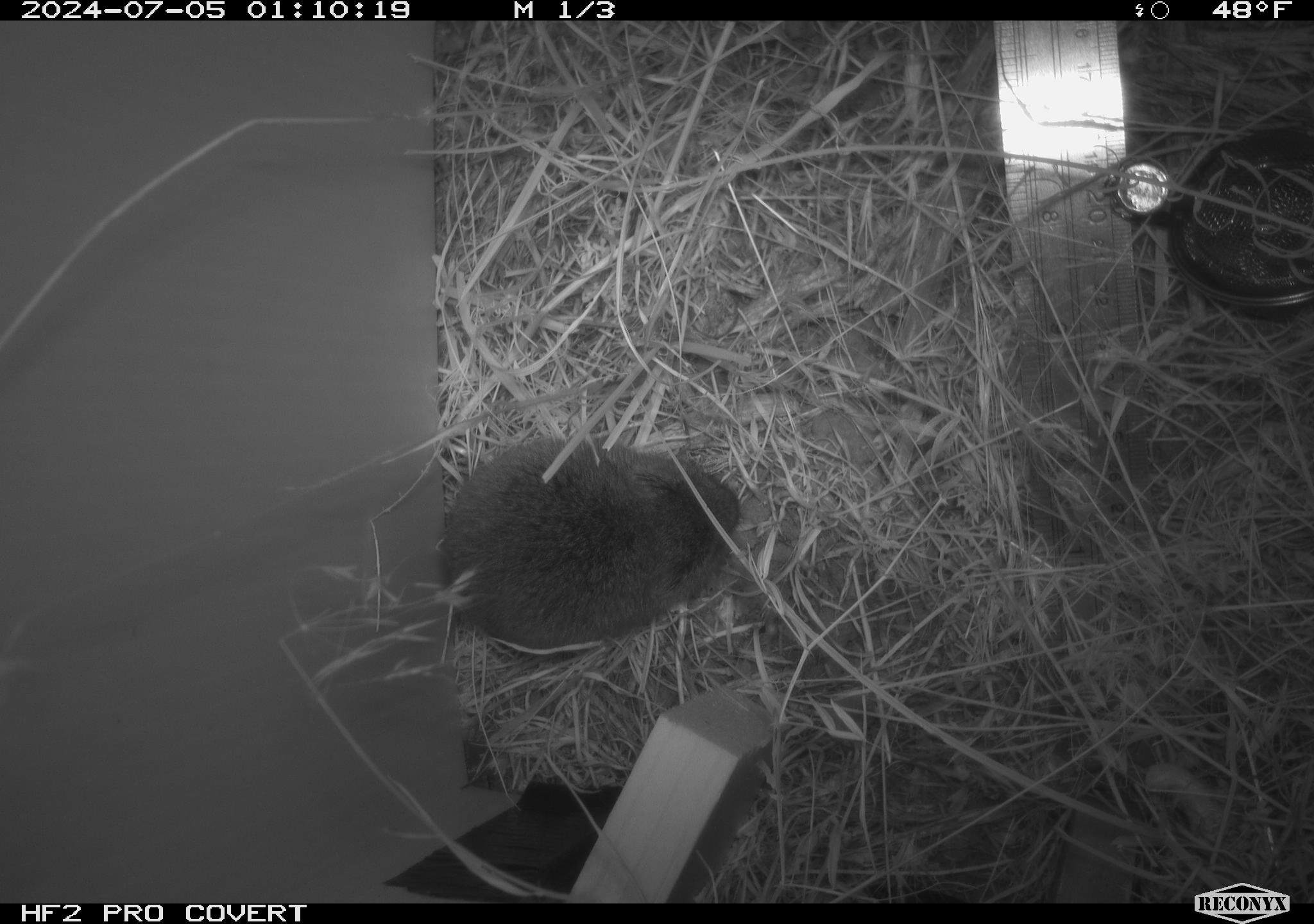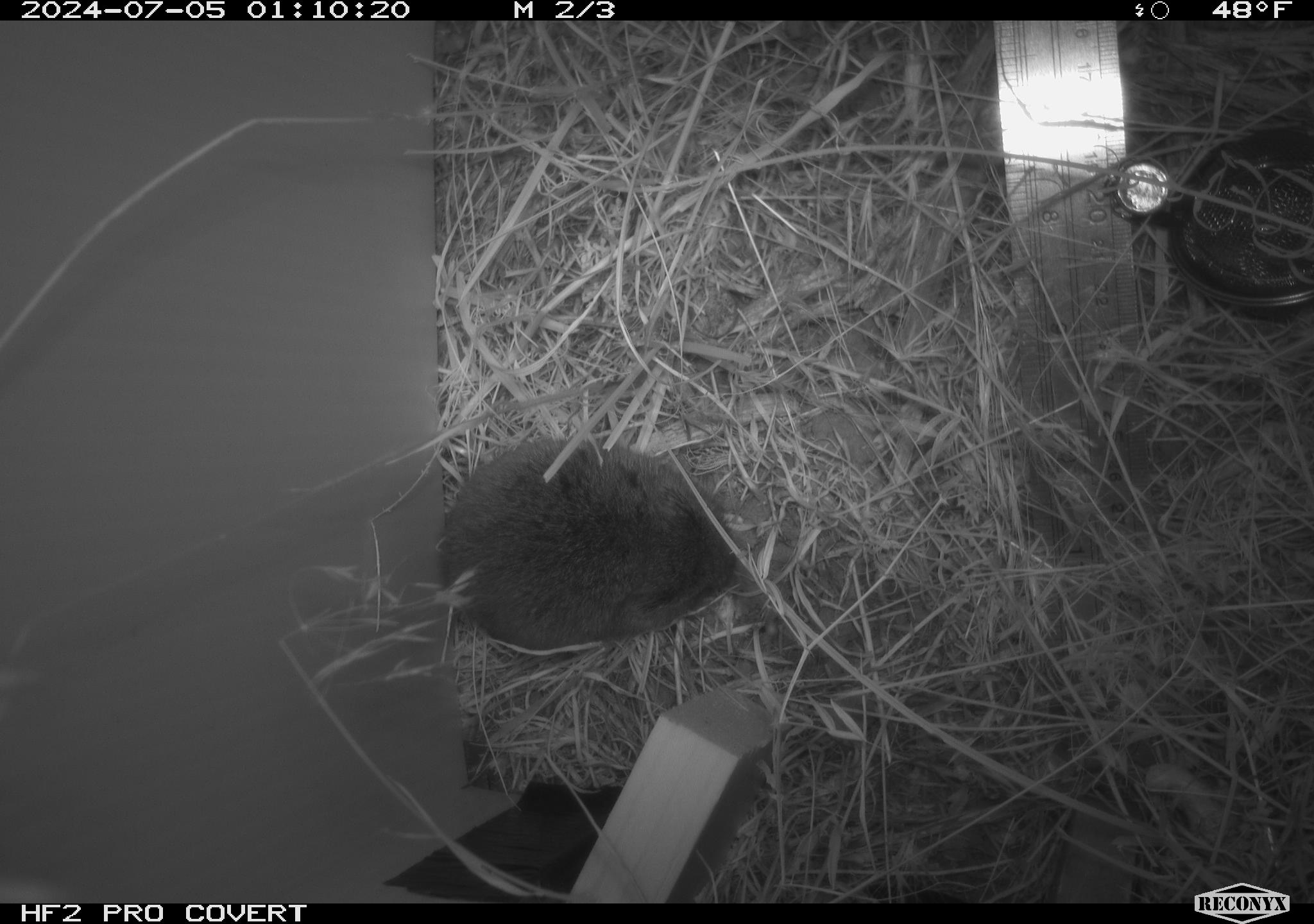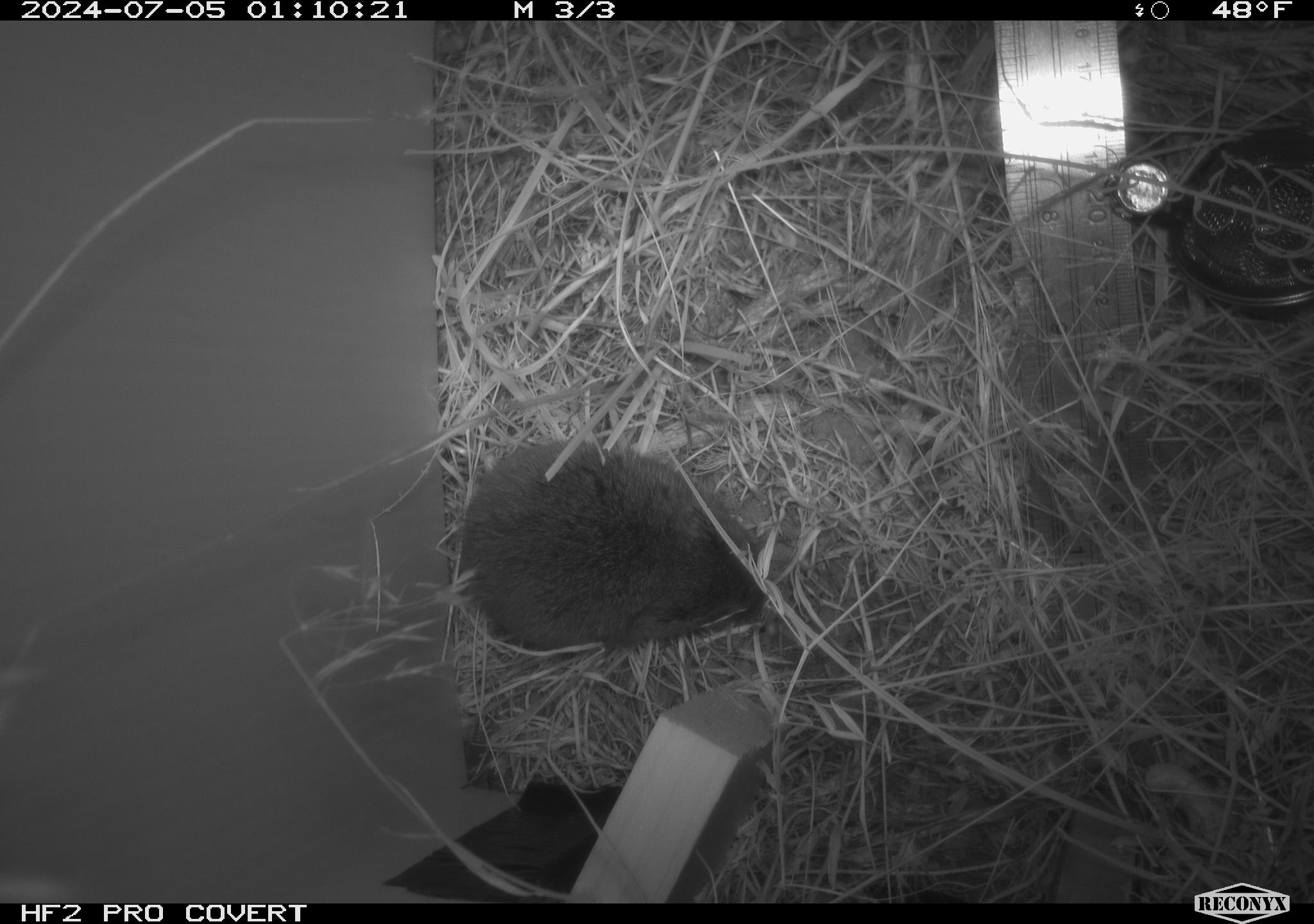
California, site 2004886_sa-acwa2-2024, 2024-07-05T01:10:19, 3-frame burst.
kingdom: Animalia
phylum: Chordata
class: Mammalia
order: Rodentia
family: Cricetidae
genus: Microtus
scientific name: Microtus californicus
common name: california vole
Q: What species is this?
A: California vole (Microtus californicus).